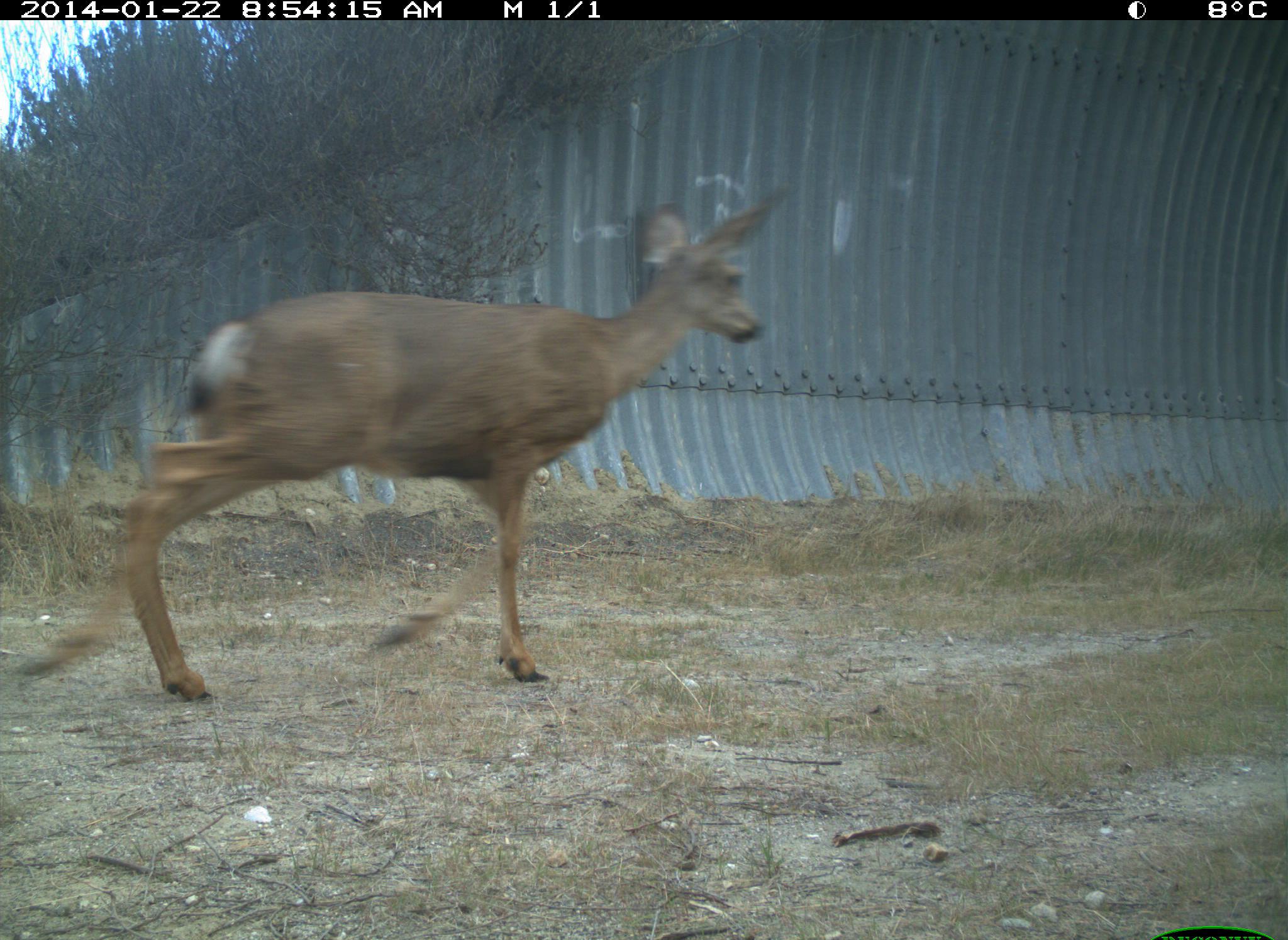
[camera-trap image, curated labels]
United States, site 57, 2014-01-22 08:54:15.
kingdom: Animalia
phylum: Chordata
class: Mammalia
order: Artiodactyla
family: Cervidae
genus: Odocoileus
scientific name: Odocoileus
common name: deer